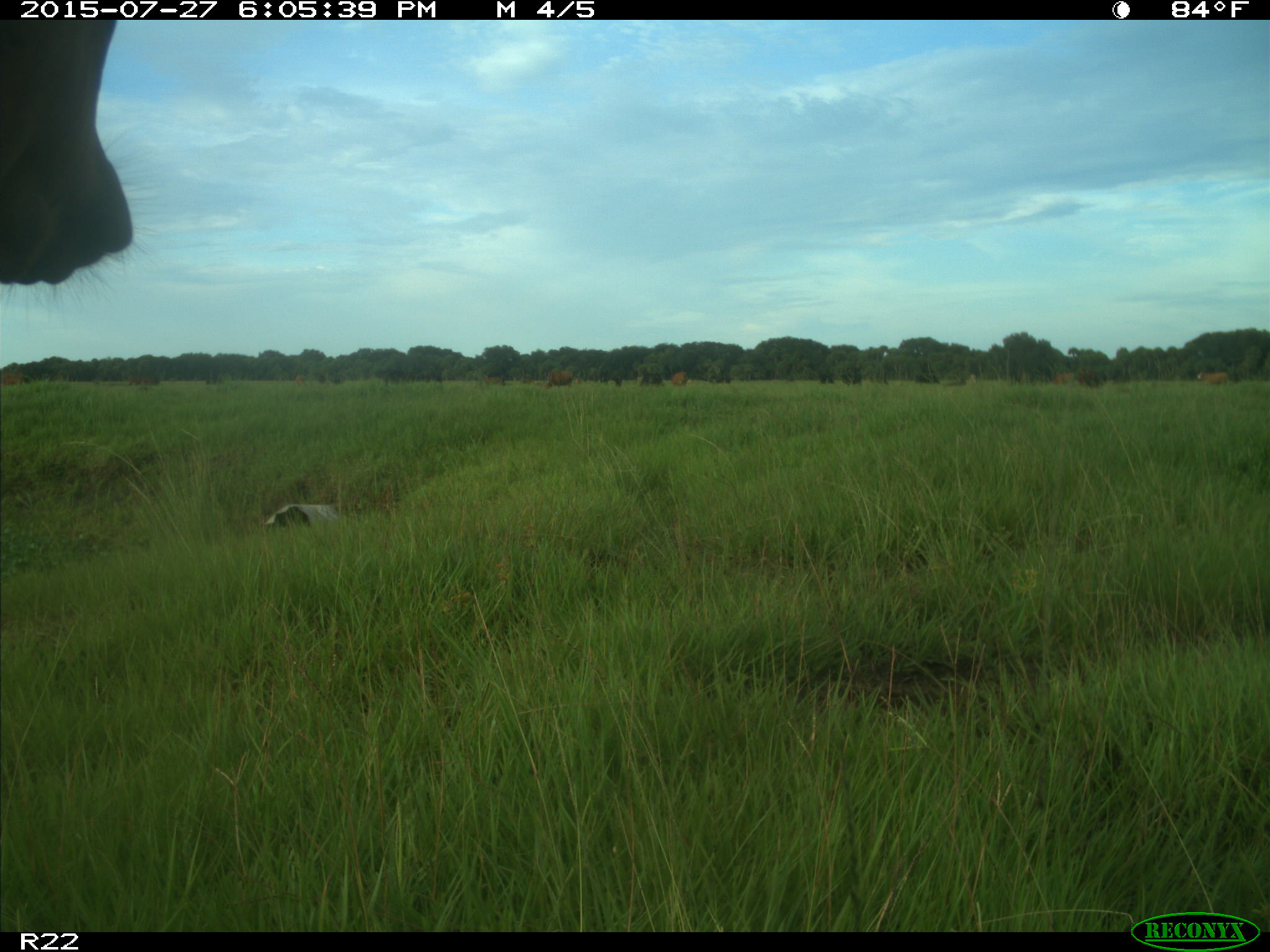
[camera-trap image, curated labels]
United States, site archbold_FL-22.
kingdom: Animalia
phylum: Chordata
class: Mammalia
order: Artiodactyla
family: Bovidae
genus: Bos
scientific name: Bos taurus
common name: domestic cow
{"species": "Bos taurus (domestic cow)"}